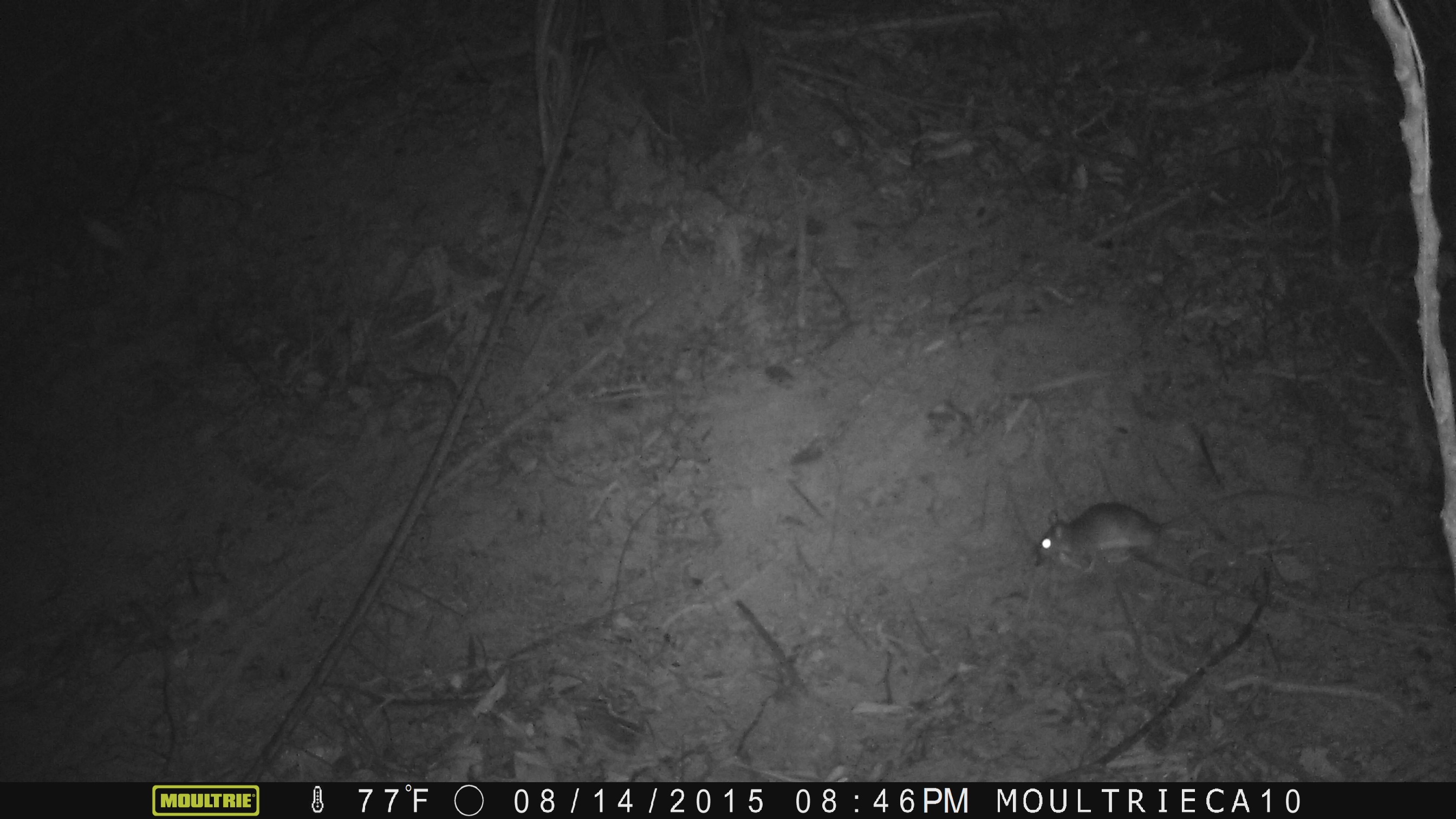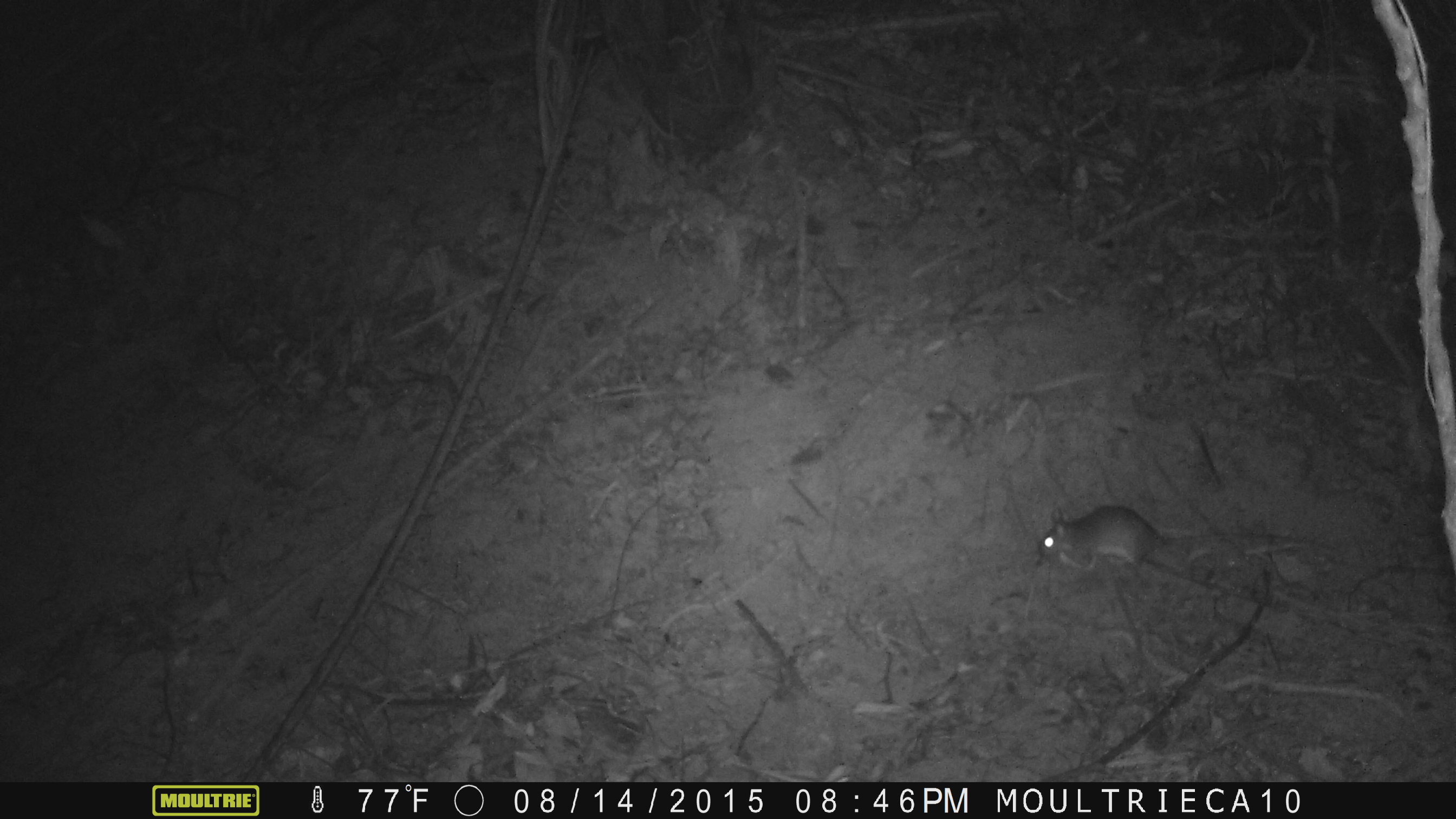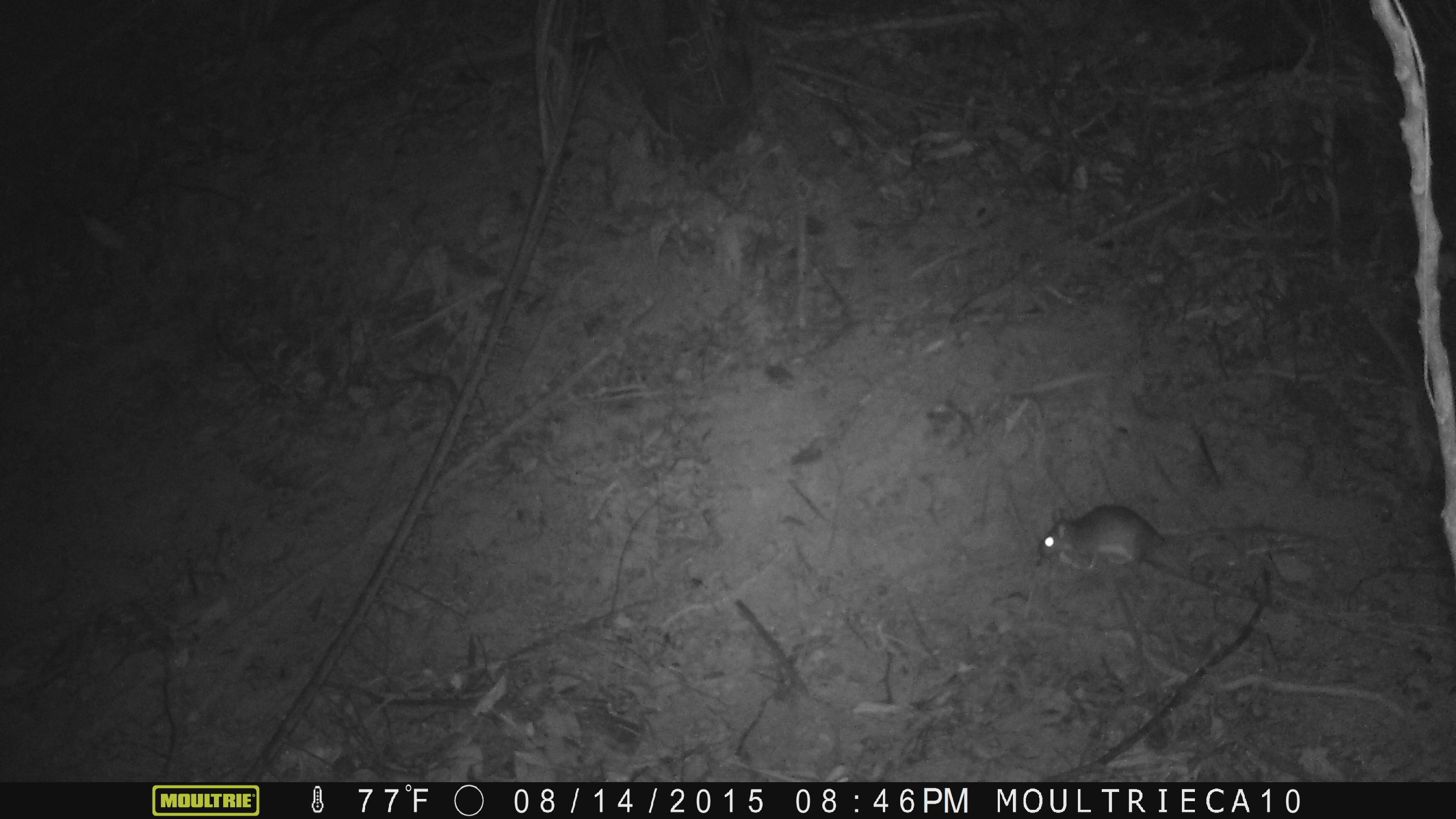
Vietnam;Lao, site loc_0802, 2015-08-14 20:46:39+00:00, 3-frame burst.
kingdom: Animalia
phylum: Chordata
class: Mammalia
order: Rodentia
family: Muridae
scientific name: Muridae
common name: old-world mice and rats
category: unidentified murid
Unidentified murid (old-world mice and rats) (Muridae). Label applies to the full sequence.